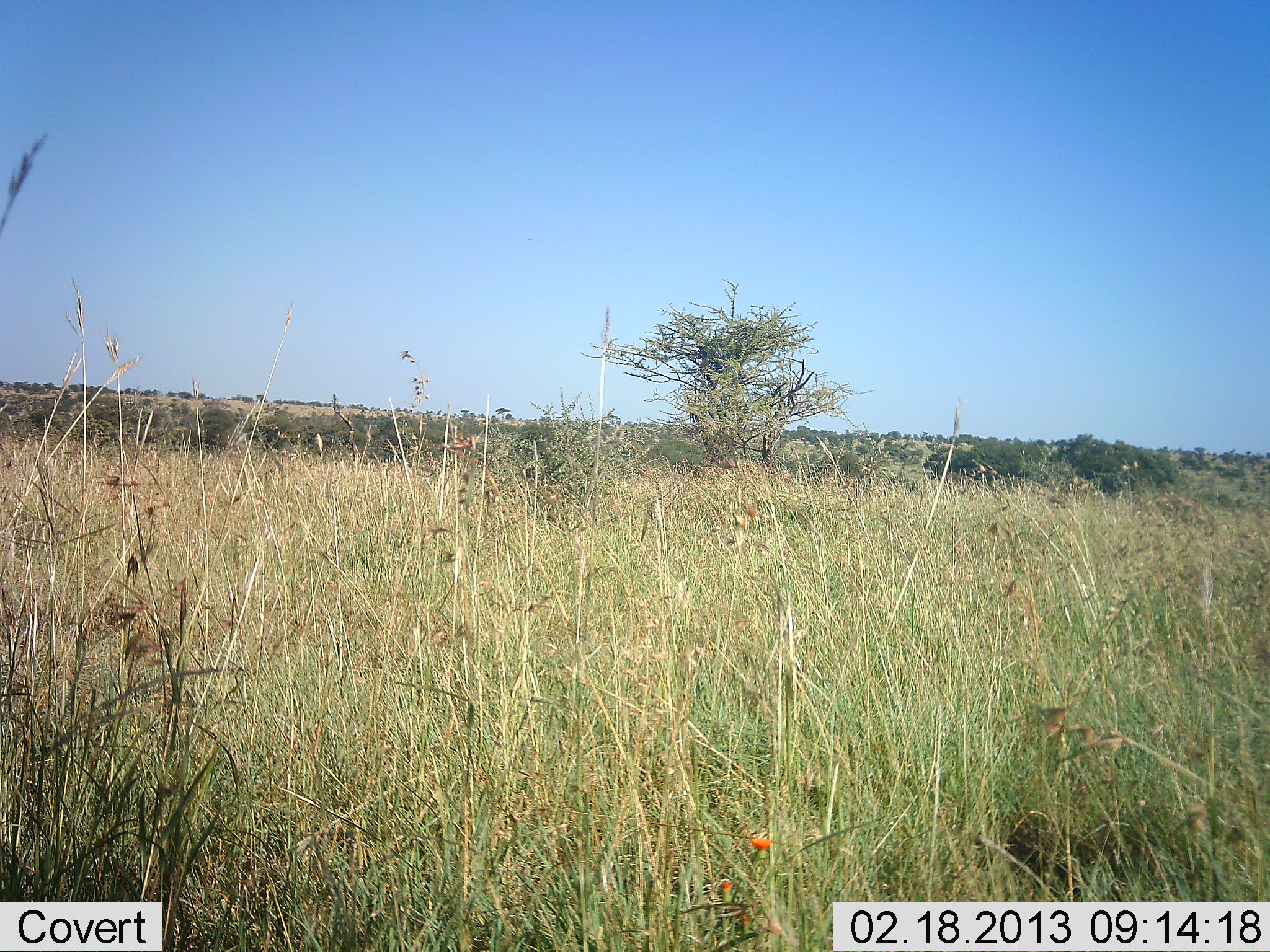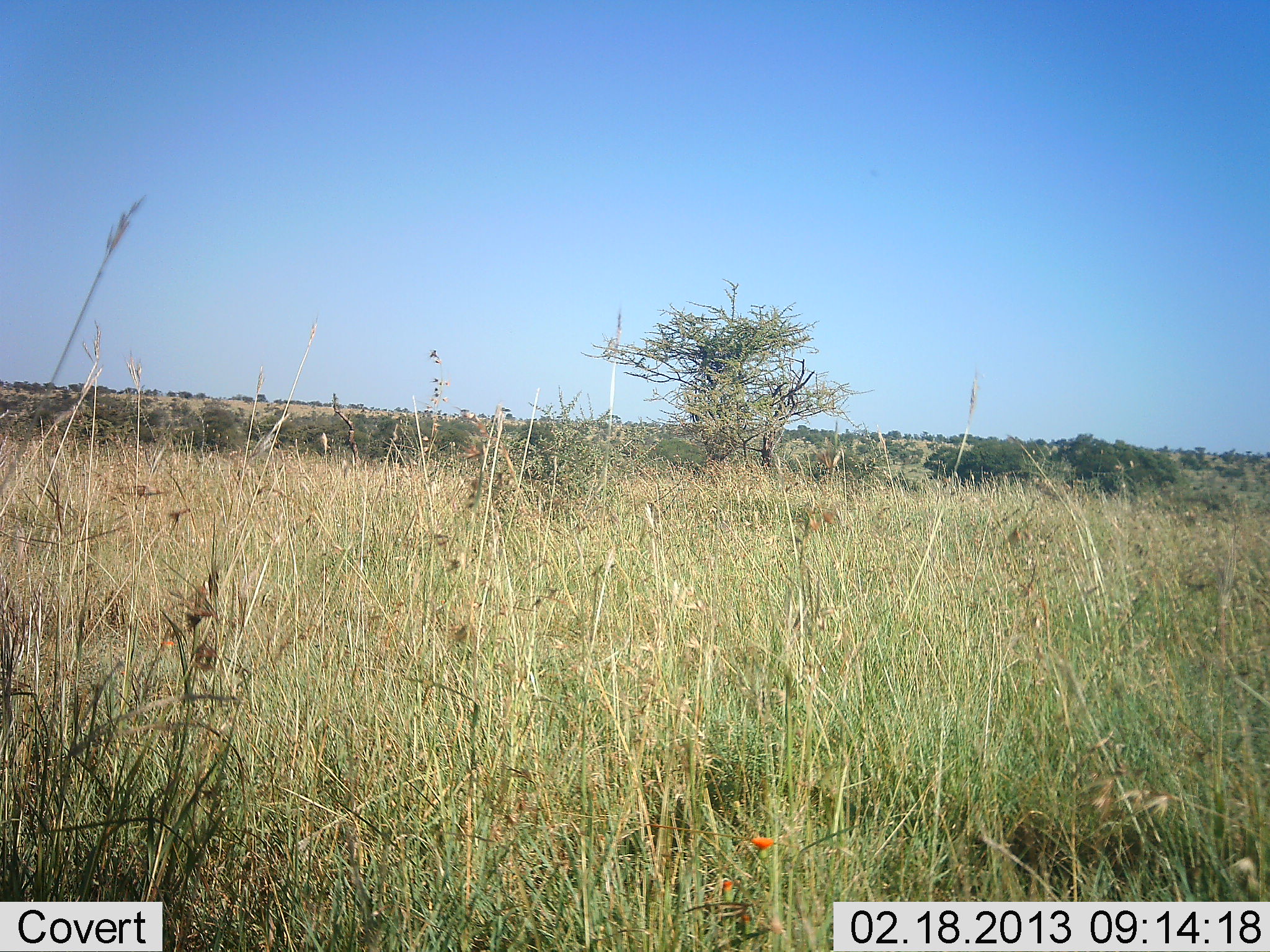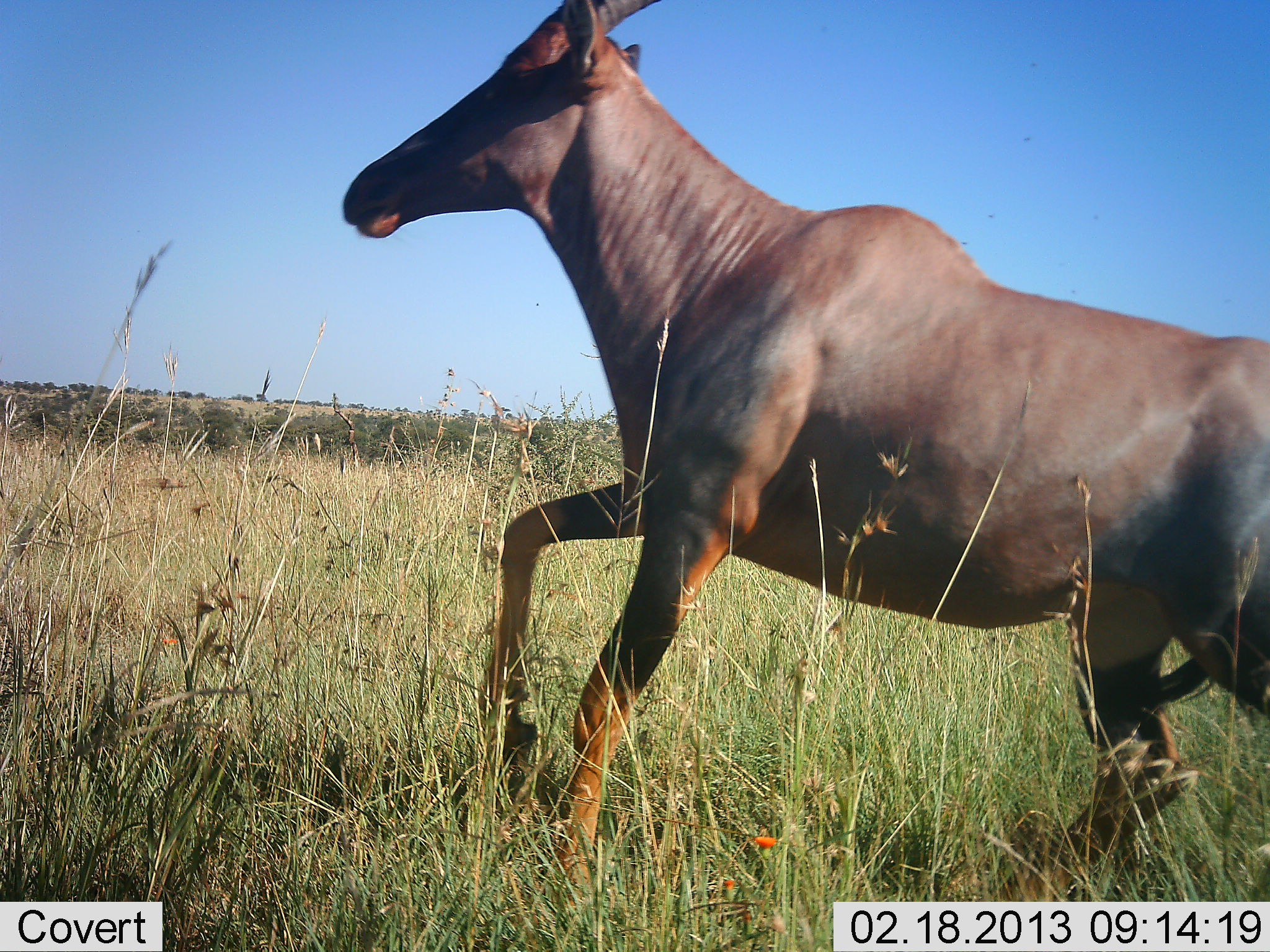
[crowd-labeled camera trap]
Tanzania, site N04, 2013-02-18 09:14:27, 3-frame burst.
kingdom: Animalia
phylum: Chordata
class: Mammalia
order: Artiodactyla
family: Bovidae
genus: Damaliscus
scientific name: Damaliscus lunatus jimela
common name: topi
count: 1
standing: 0%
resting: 0%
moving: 100%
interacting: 0%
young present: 0%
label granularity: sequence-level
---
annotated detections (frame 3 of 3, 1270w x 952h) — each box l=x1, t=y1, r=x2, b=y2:
animal: l=341, t=0, r=1269, b=934